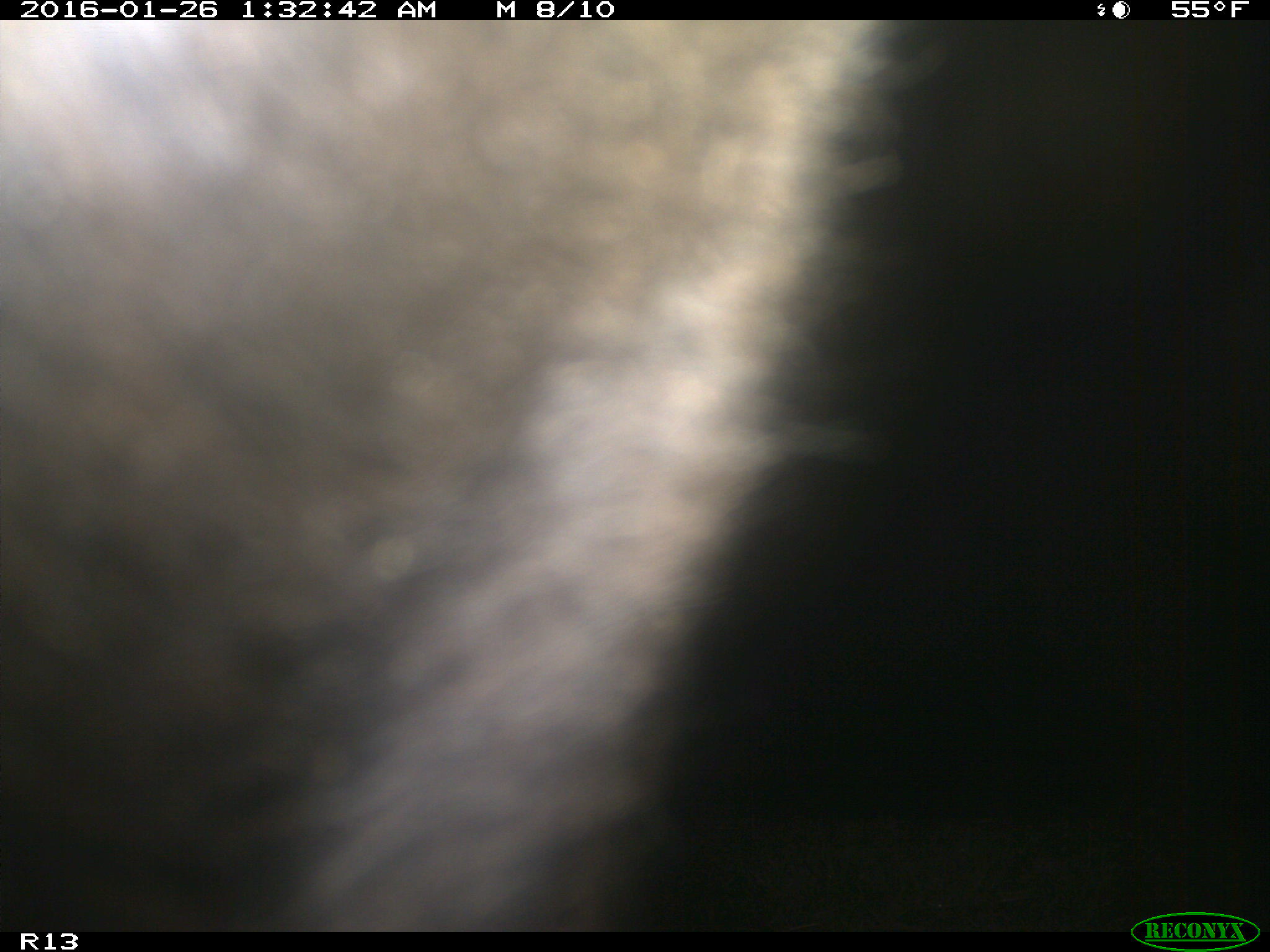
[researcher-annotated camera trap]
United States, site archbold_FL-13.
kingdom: Animalia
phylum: Chordata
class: Mammalia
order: Artiodactyla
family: Bovidae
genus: Bos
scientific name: Bos taurus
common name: domestic cow